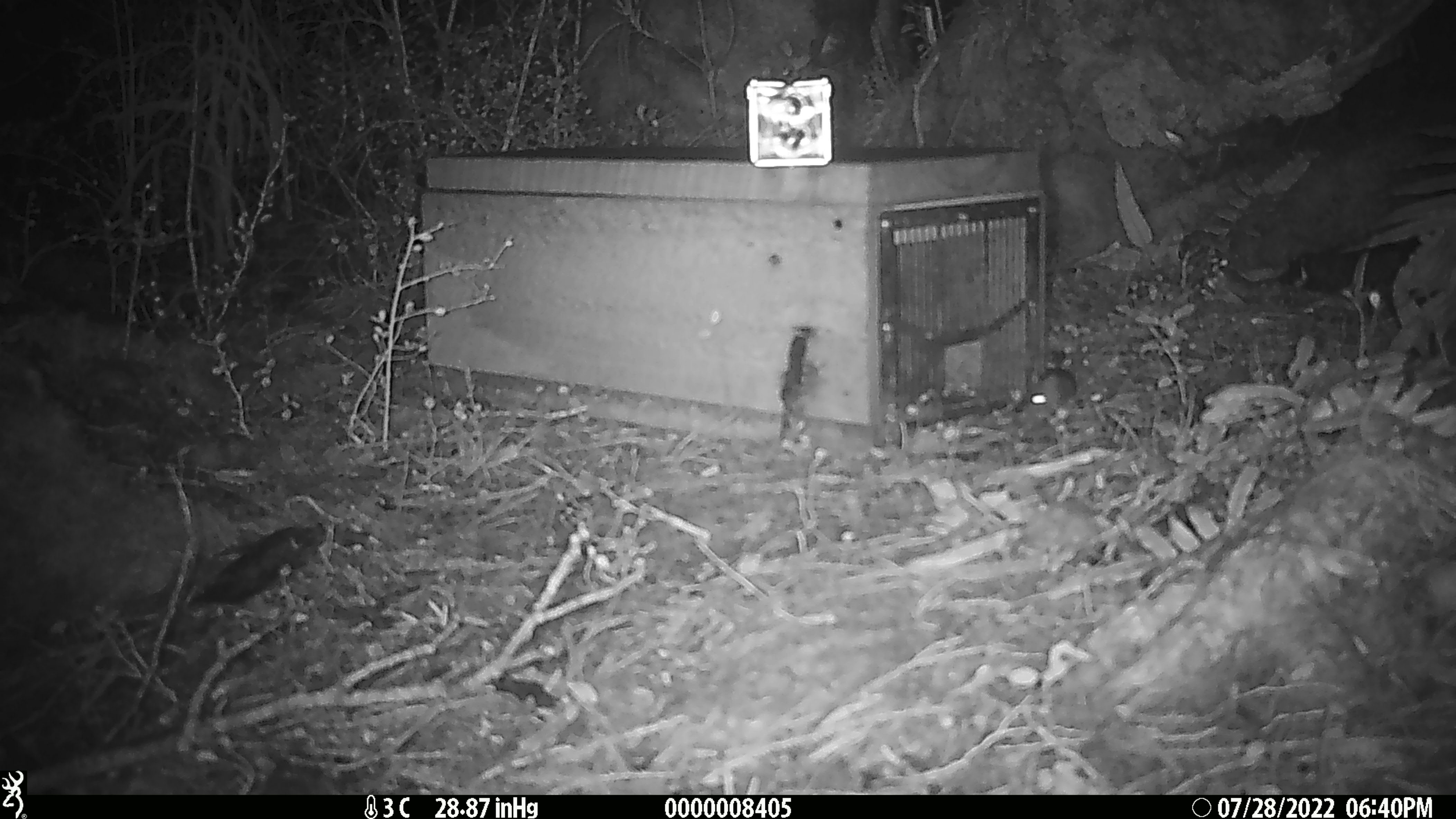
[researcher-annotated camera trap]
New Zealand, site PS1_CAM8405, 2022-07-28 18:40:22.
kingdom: Animalia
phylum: Chordata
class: Mammalia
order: Rodentia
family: Muridae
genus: Mus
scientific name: Mus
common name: mouse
Mouse (Mus).